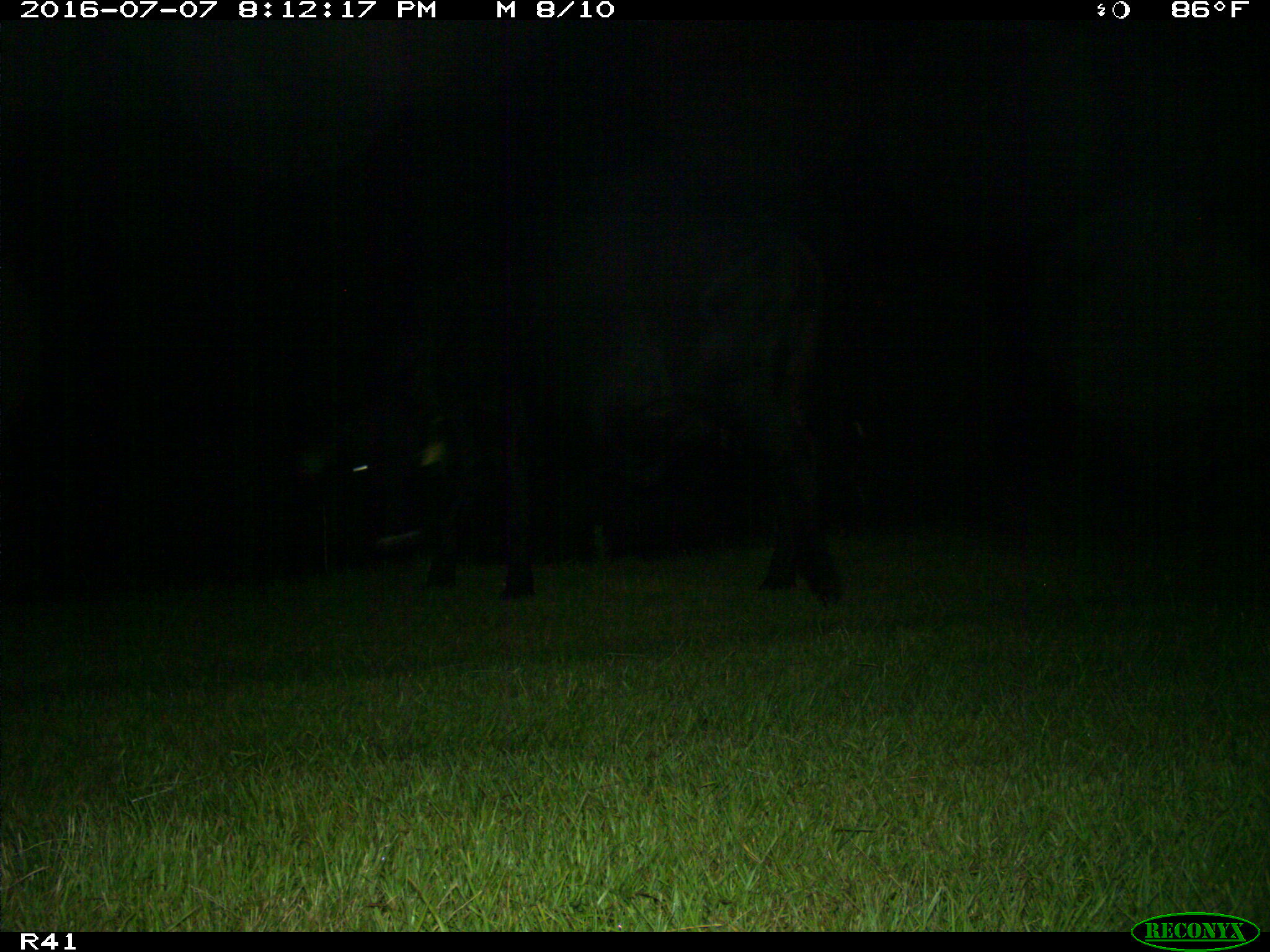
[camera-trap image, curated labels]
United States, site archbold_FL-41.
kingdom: Animalia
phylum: Chordata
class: Mammalia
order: Artiodactyla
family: Bovidae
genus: Bos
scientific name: Bos taurus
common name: domestic cow